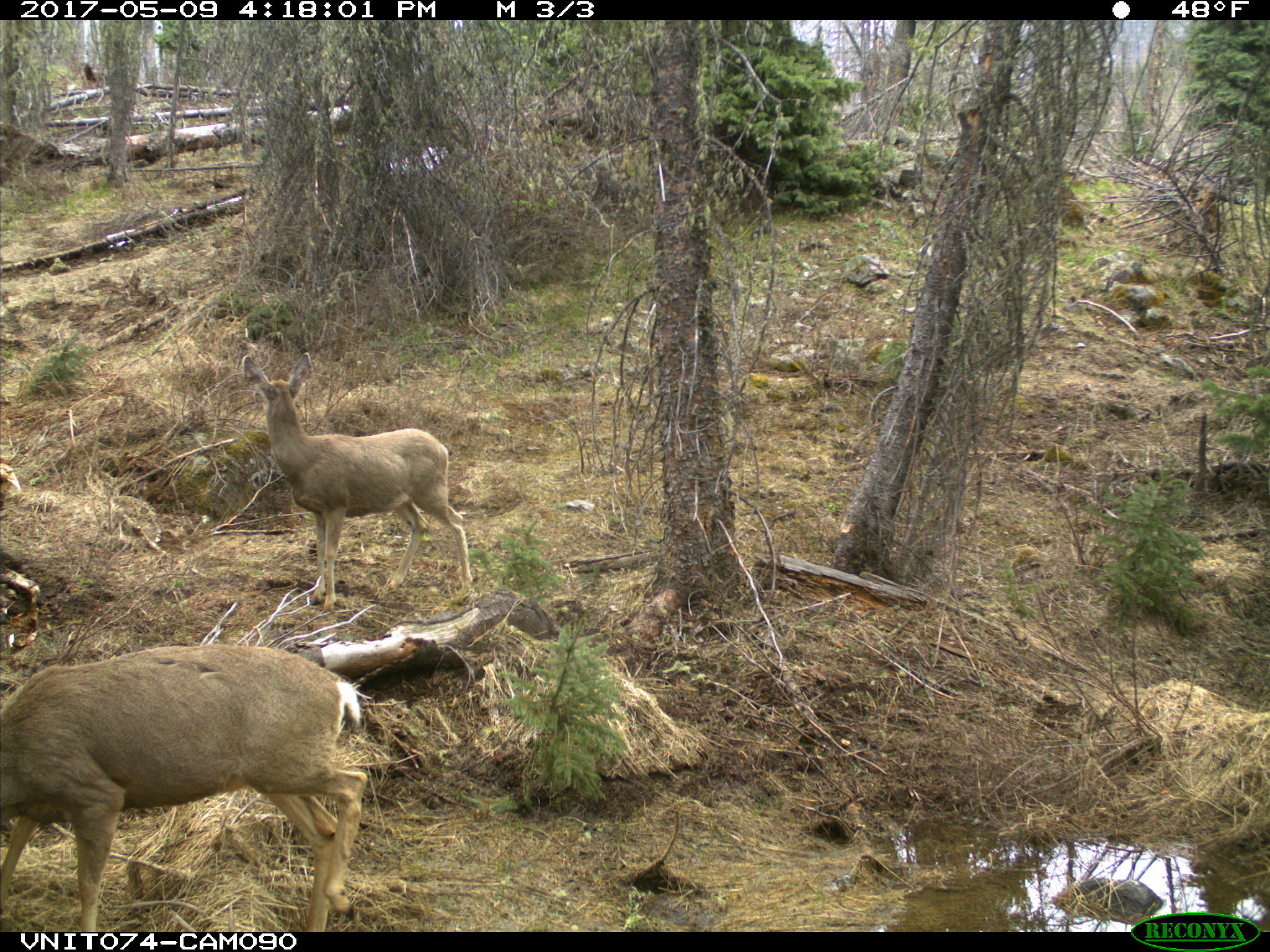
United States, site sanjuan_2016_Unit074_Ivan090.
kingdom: Animalia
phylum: Chordata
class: Mammalia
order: Artiodactyla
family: Cervidae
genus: Odocoileus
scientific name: Odocoileus hemionus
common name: mule deer